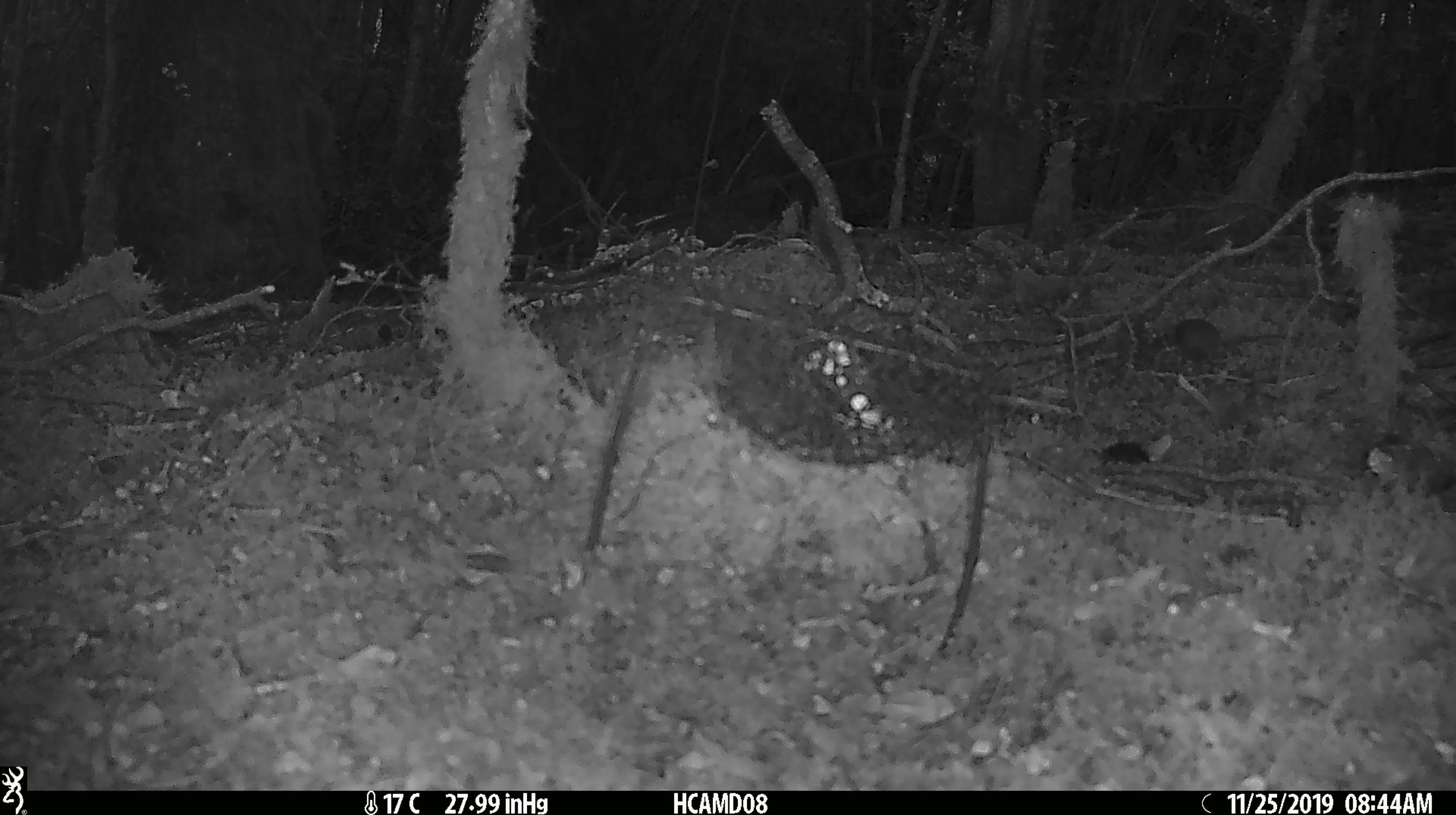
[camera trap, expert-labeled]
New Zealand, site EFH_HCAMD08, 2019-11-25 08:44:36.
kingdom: Animalia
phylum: Chordata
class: Mammalia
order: Rodentia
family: Muridae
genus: Mus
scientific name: Mus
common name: mouse